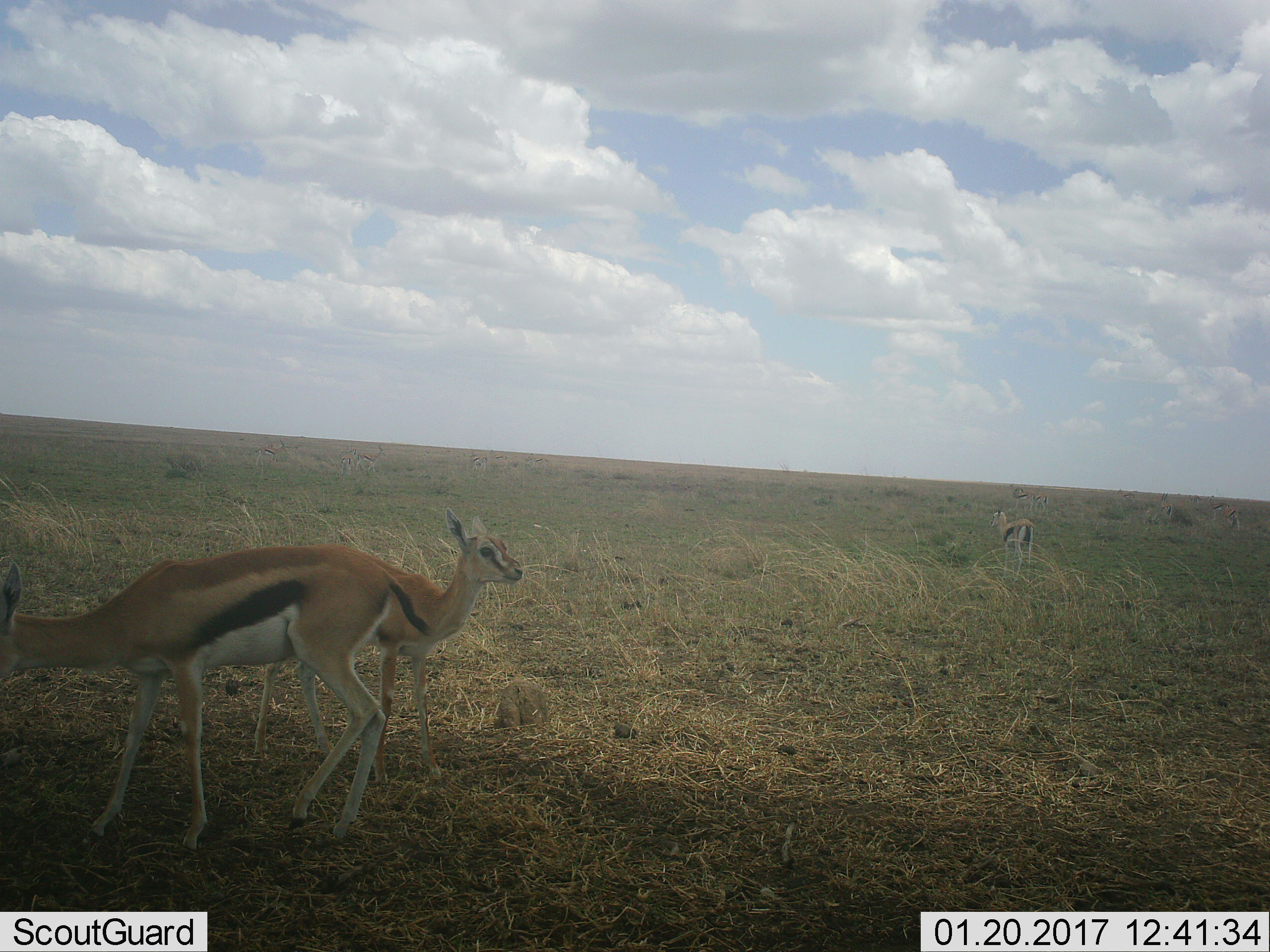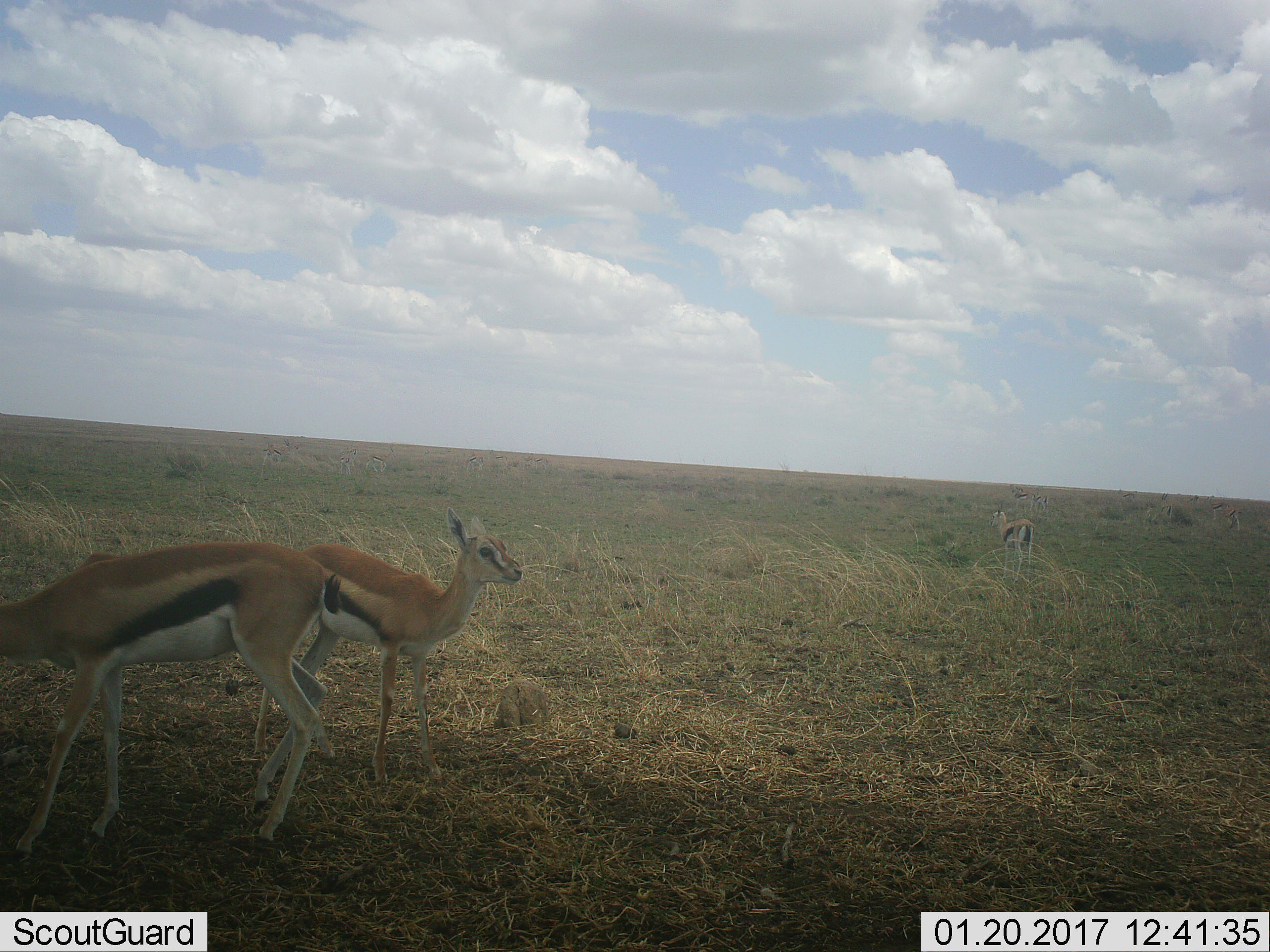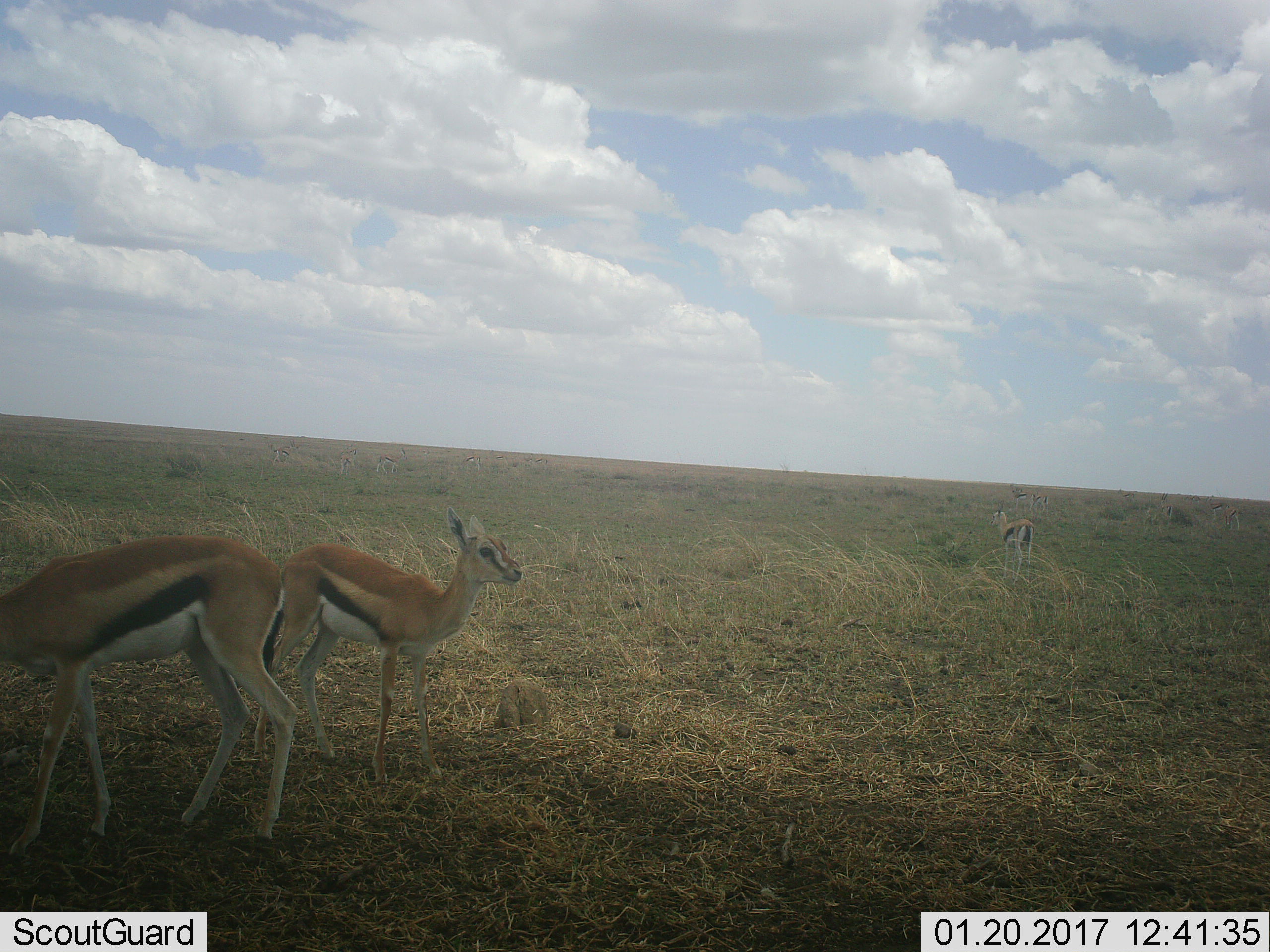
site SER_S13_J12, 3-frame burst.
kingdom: Animalia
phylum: Chordata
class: Mammalia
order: Artiodactyla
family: Bovidae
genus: Eudorcas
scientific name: Eudorcas thomsonii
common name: thomson's gazelle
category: gazellethomsons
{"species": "gazellethomsons (thomson's gazelle) (Eudorcas thomsonii)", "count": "3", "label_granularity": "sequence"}